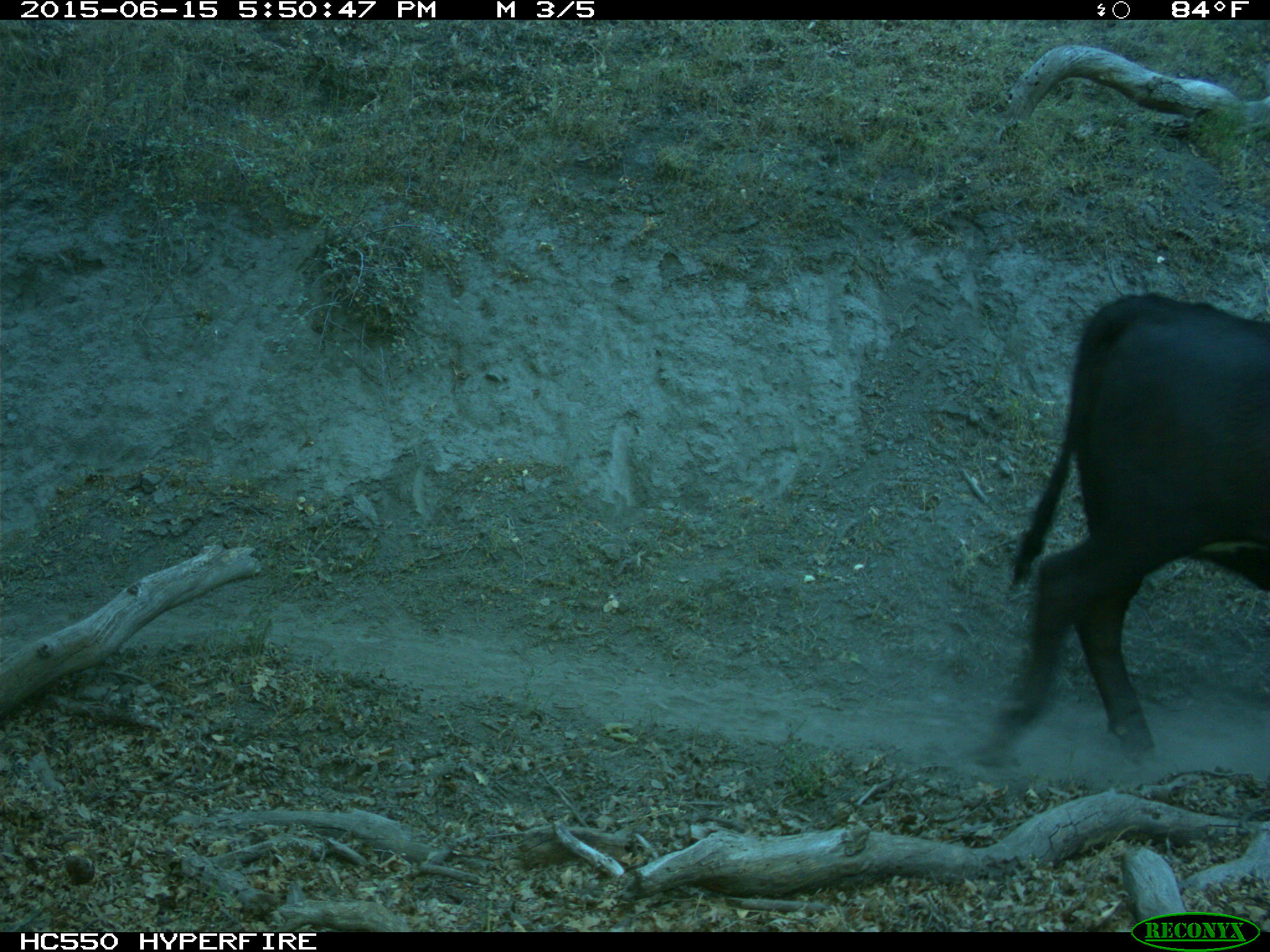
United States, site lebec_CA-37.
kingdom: Animalia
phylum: Chordata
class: Mammalia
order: Artiodactyla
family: Bovidae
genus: Bos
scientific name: Bos taurus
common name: domestic cow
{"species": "Bos taurus (domestic cow)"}